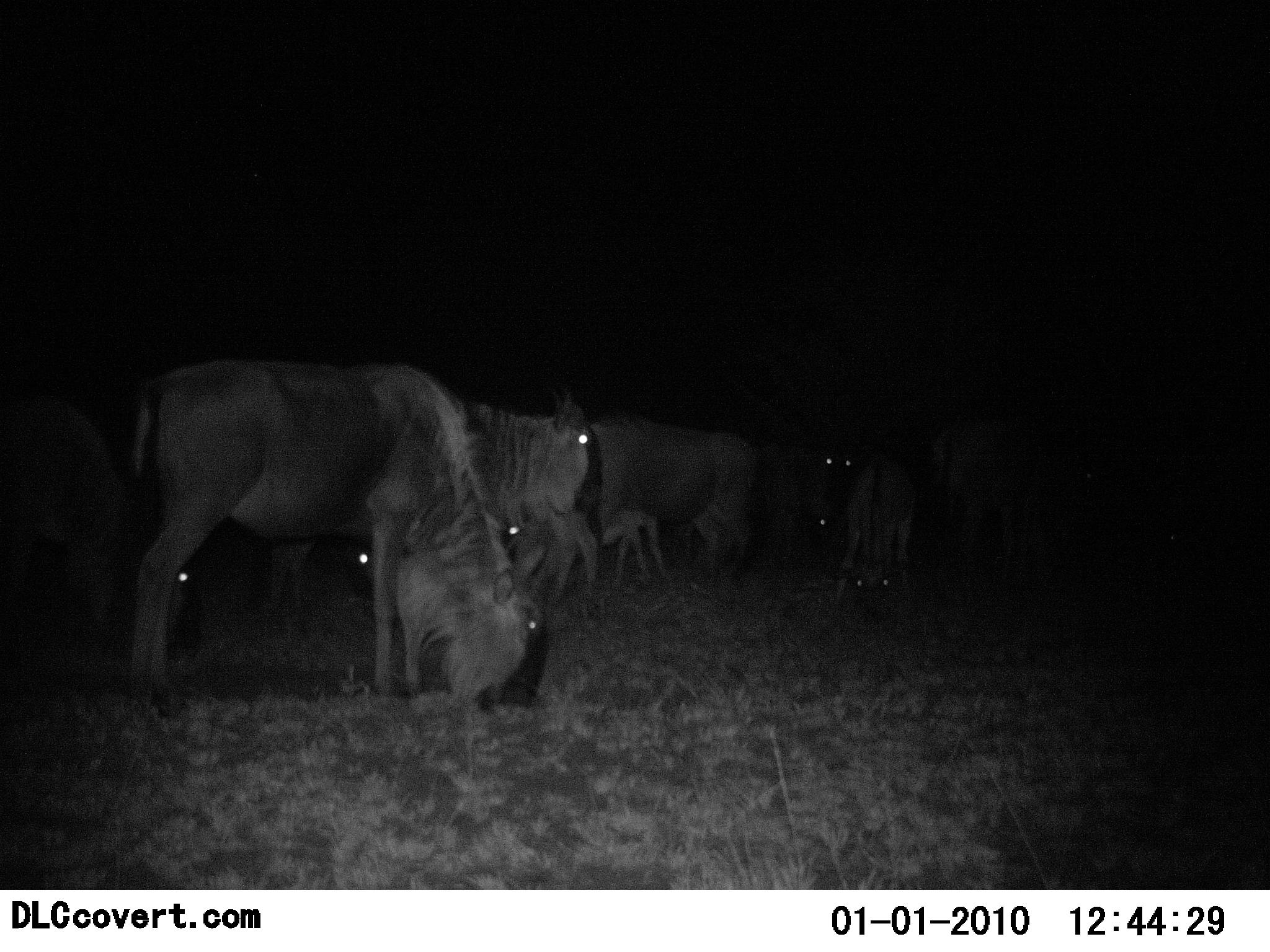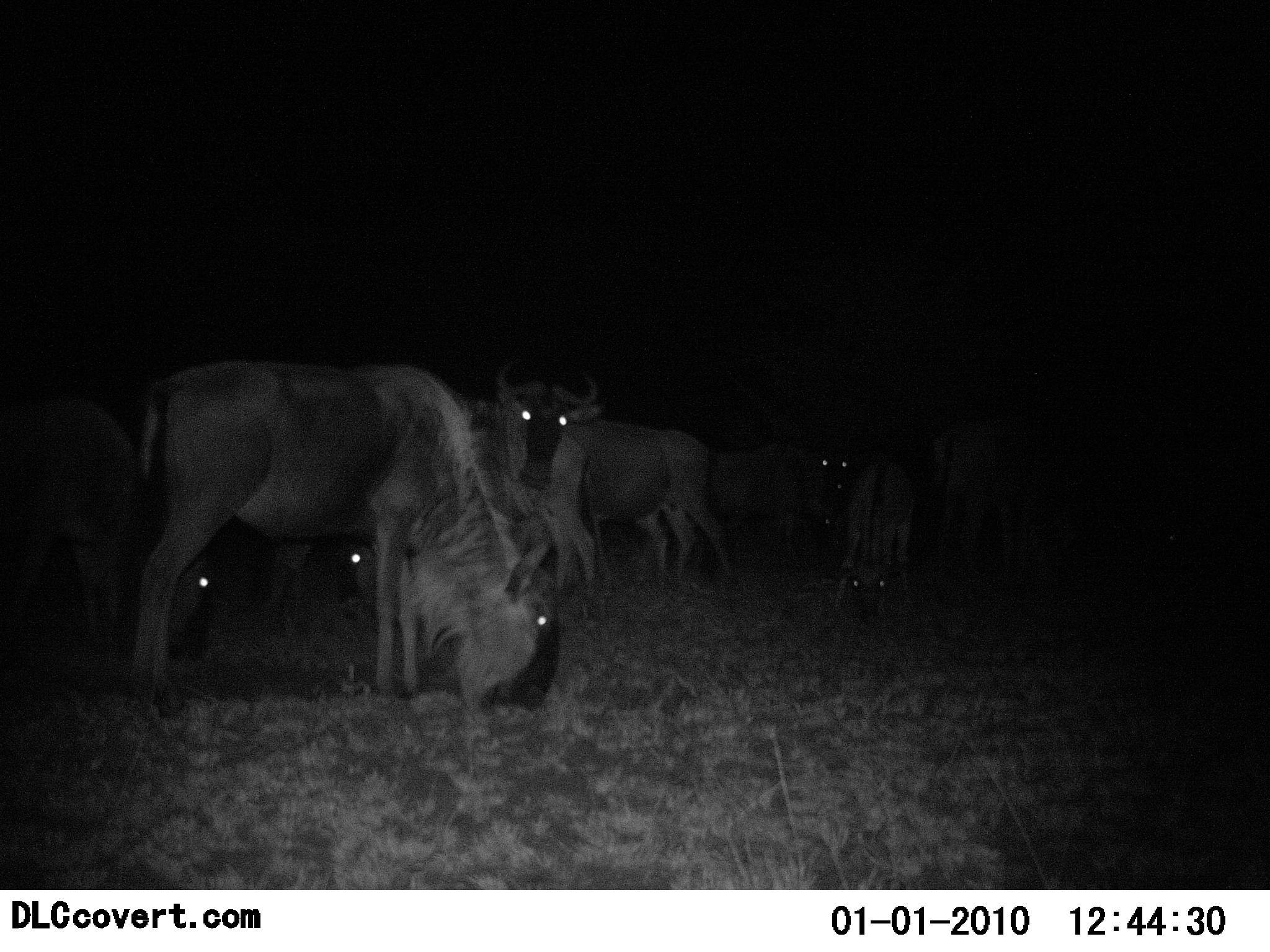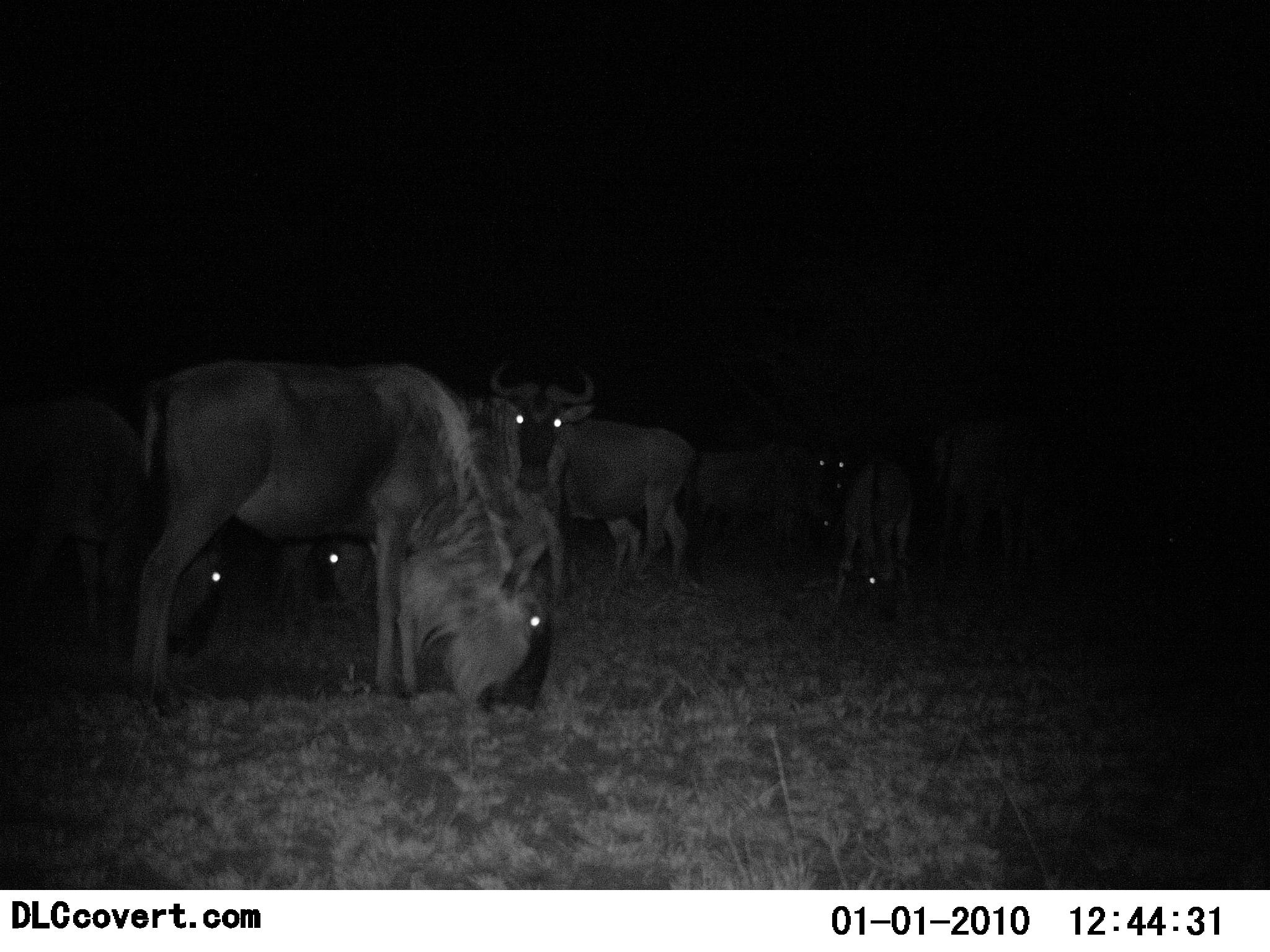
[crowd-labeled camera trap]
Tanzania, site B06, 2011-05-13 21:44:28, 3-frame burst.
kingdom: Animalia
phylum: Chordata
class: Mammalia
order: Artiodactyla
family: Bovidae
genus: Connochaetes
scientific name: Connochaetes taurinus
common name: blue wildebeest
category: wildebeest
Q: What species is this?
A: Wildebeest (blue wildebeest) (Connochaetes taurinus).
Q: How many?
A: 6.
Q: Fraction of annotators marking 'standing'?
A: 69%.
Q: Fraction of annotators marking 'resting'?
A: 0%.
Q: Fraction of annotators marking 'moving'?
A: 8%.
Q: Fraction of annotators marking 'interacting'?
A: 0%.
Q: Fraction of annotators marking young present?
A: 0%.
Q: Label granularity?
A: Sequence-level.